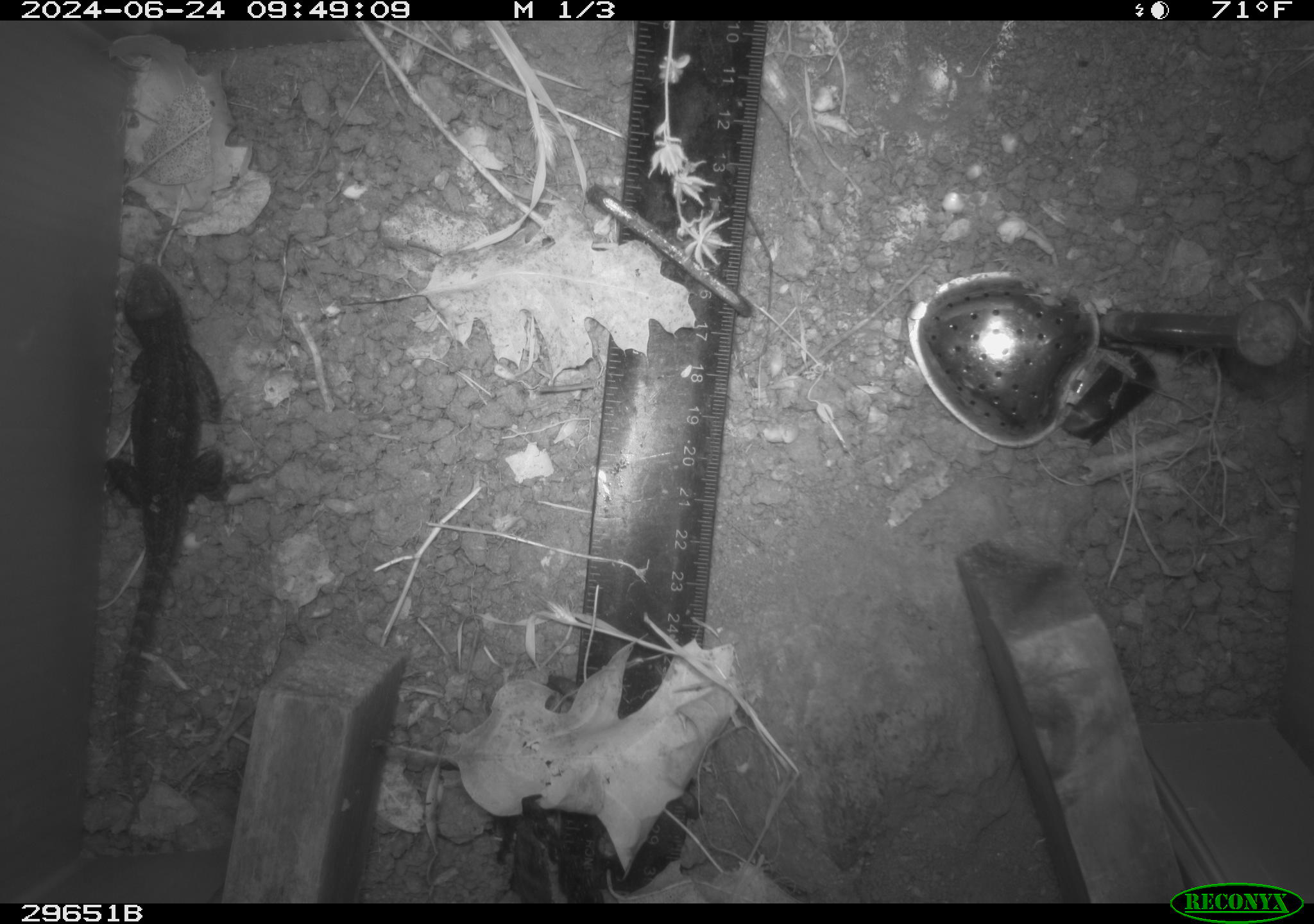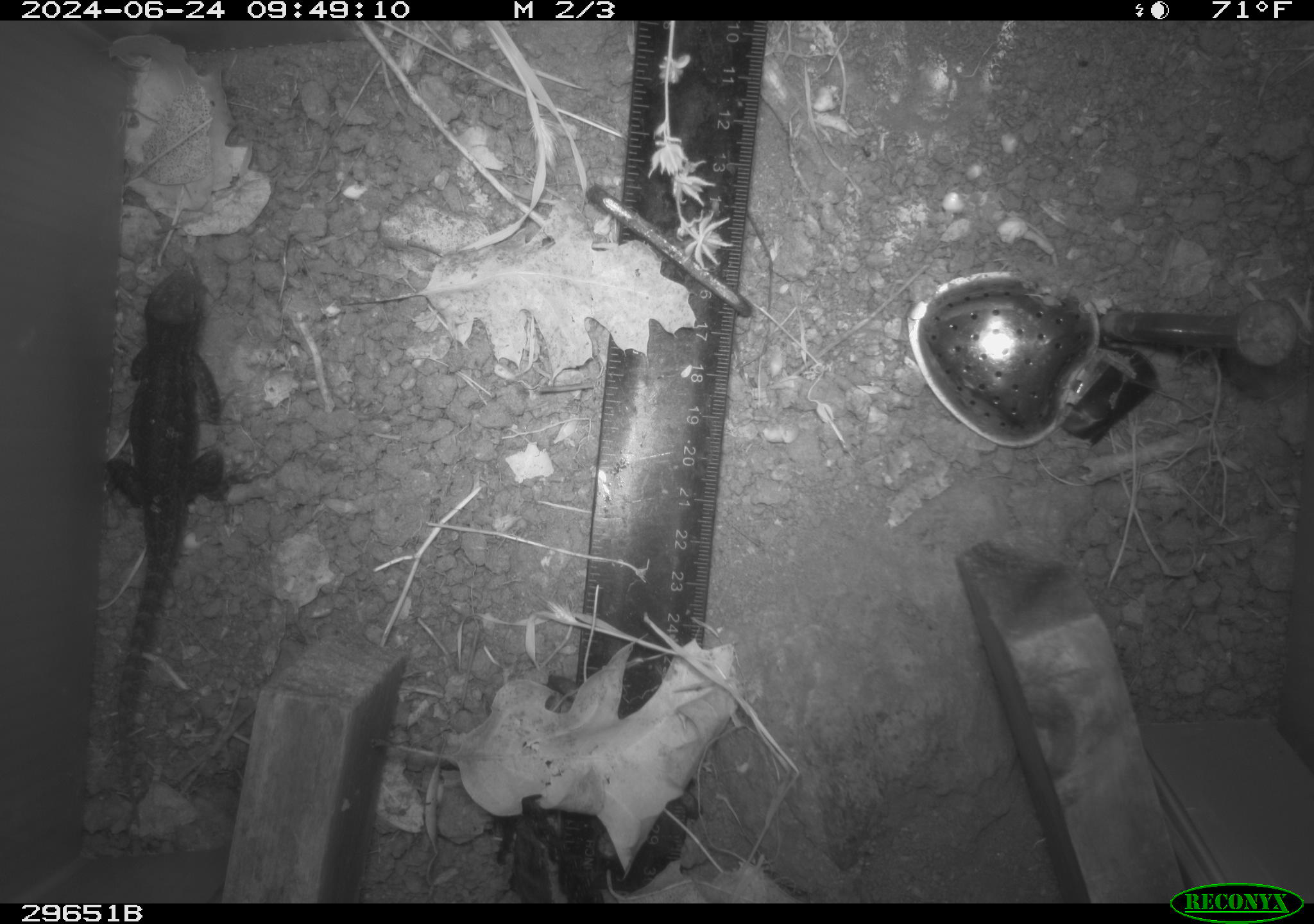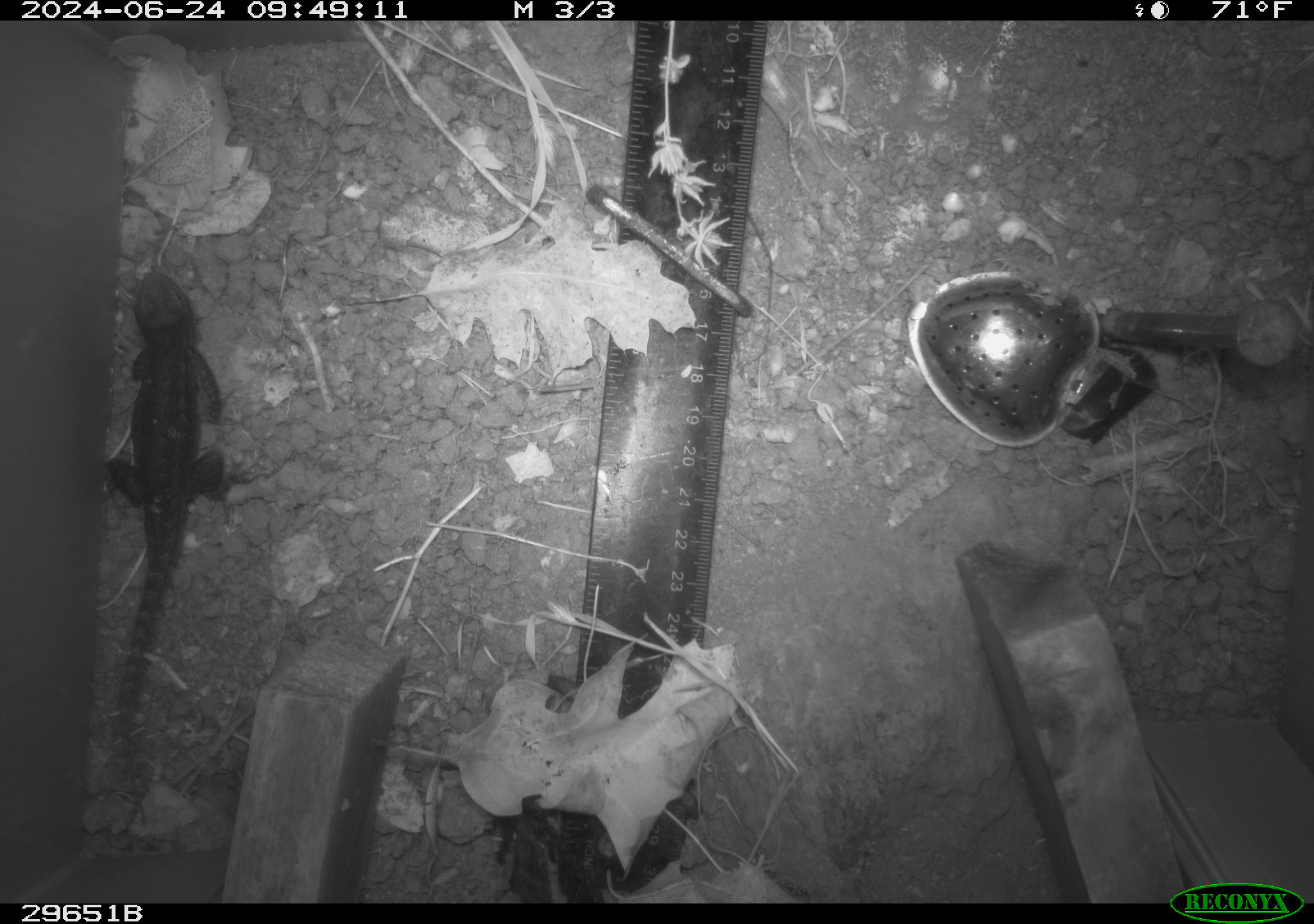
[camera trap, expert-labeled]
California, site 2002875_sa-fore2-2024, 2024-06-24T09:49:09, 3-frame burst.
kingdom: Animalia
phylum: Chordata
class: Reptilia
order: Squamata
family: Phrynosomatidae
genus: Sceloporus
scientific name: Sceloporus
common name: spiny lizards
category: sceloporus species